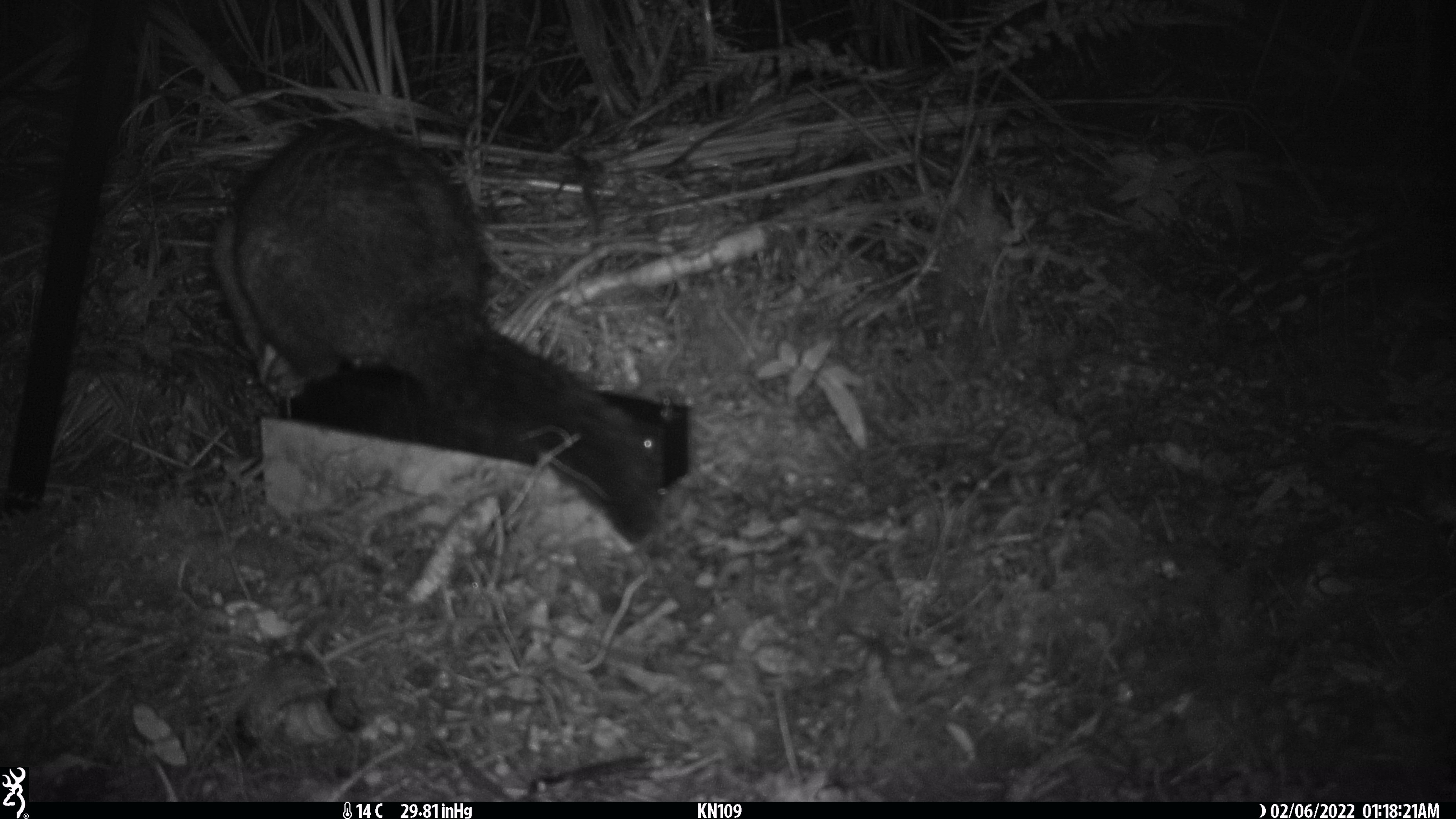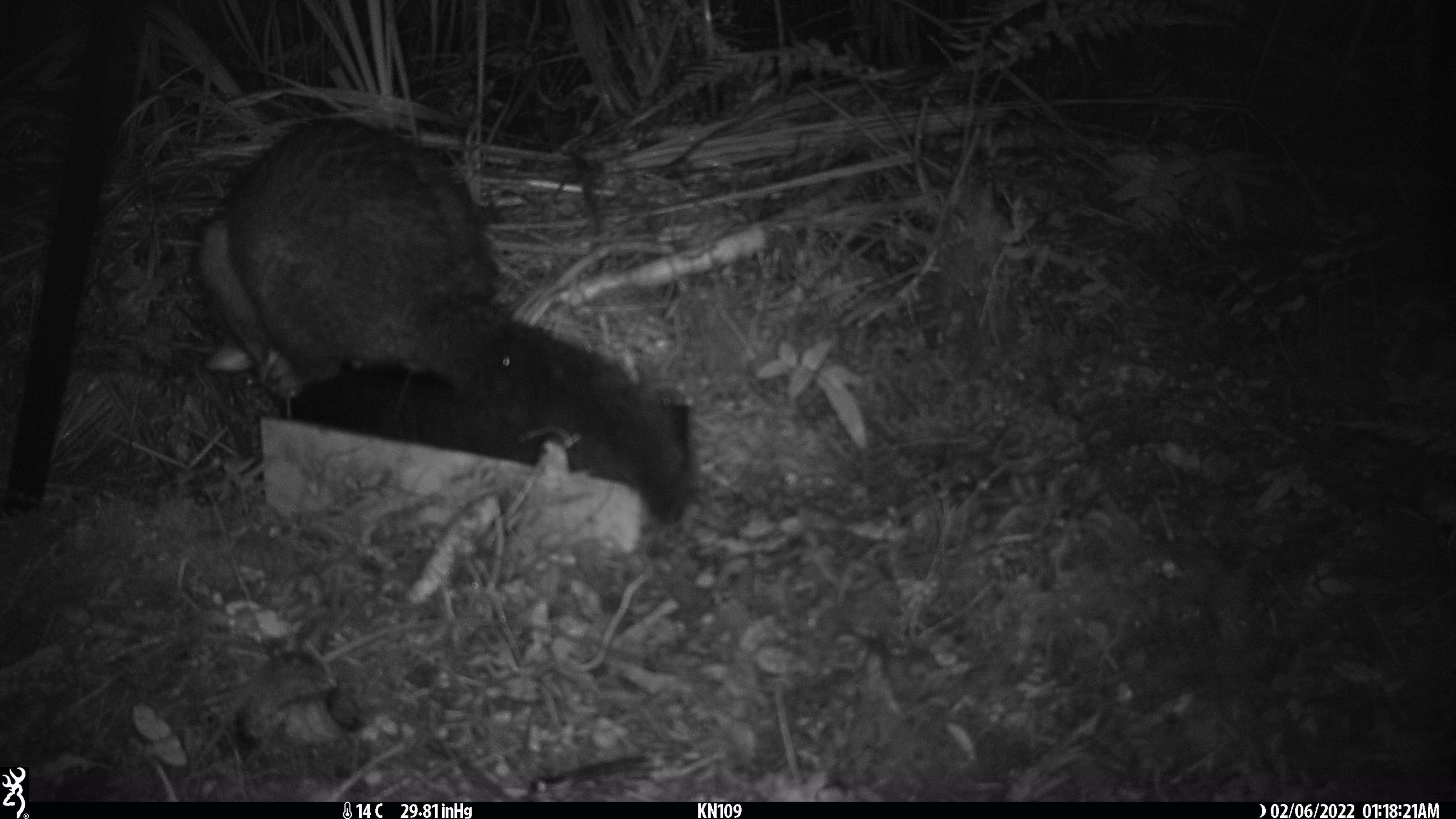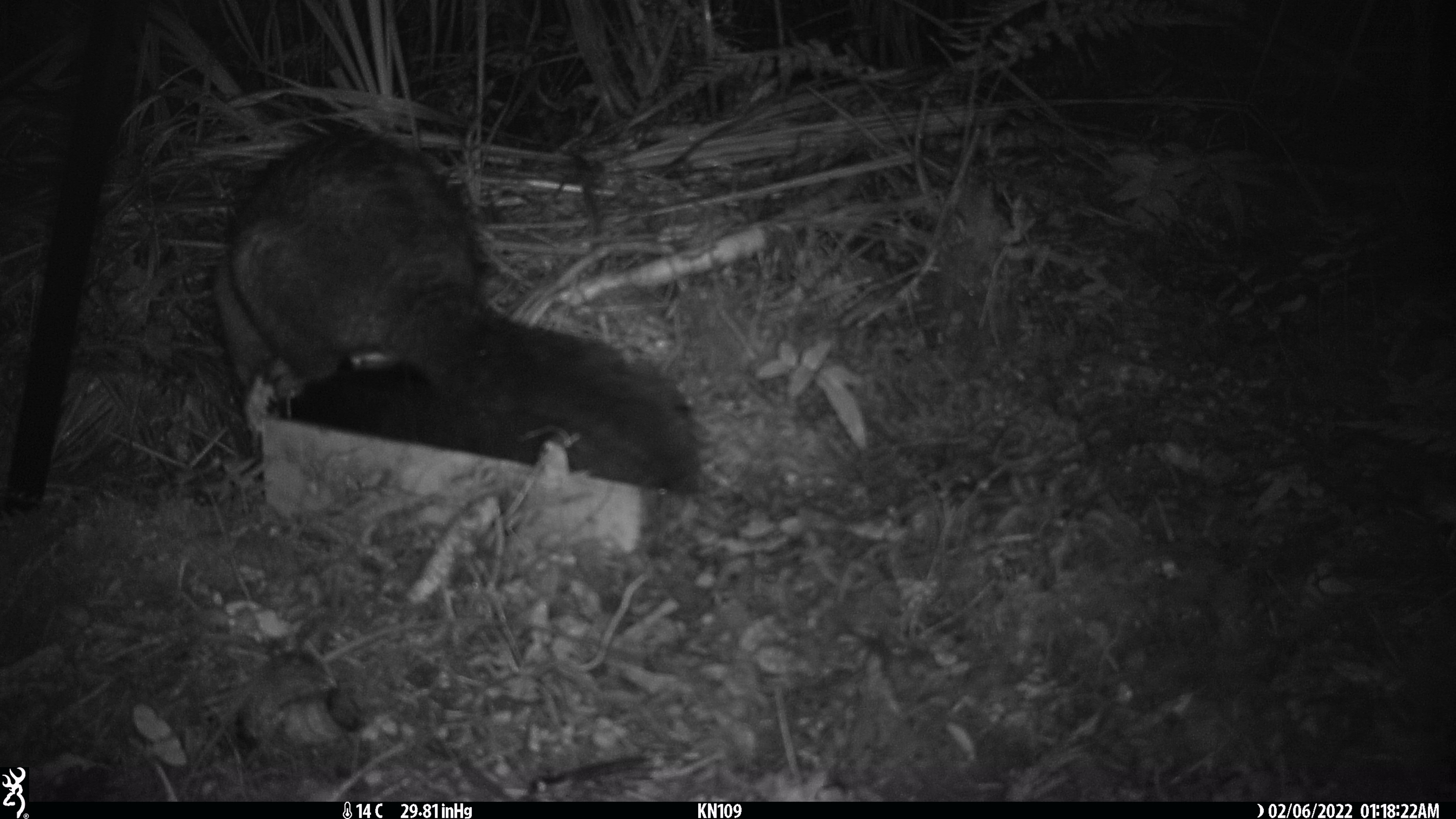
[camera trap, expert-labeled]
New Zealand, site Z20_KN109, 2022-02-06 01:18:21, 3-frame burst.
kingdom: Animalia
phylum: Chordata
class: Mammalia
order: Diprotodontia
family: Phalangeridae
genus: Trichosurus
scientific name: Trichosurus vulpecula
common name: common brushtail possum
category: possum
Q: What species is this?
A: Possum (common brushtail possum) (Trichosurus vulpecula).